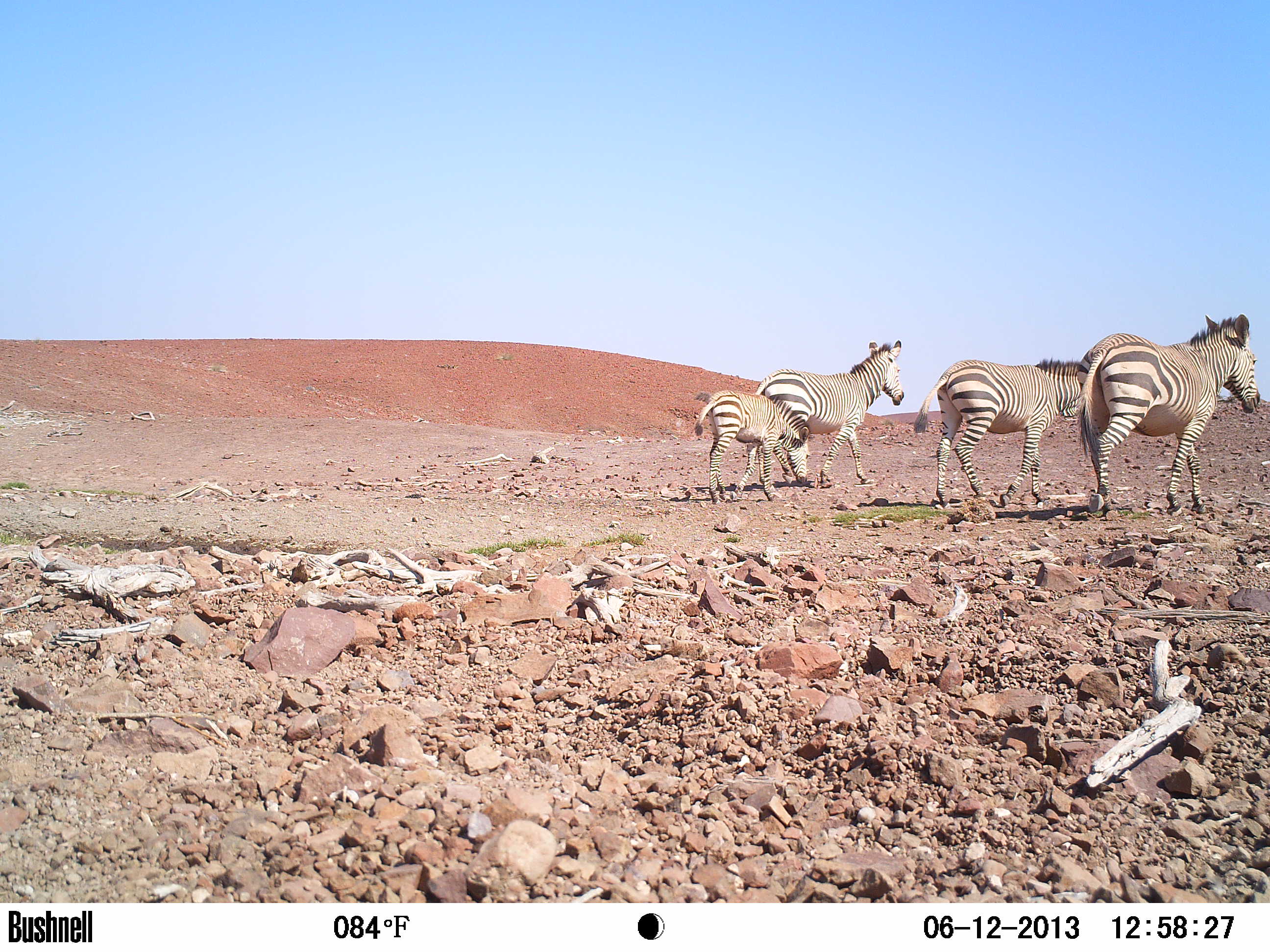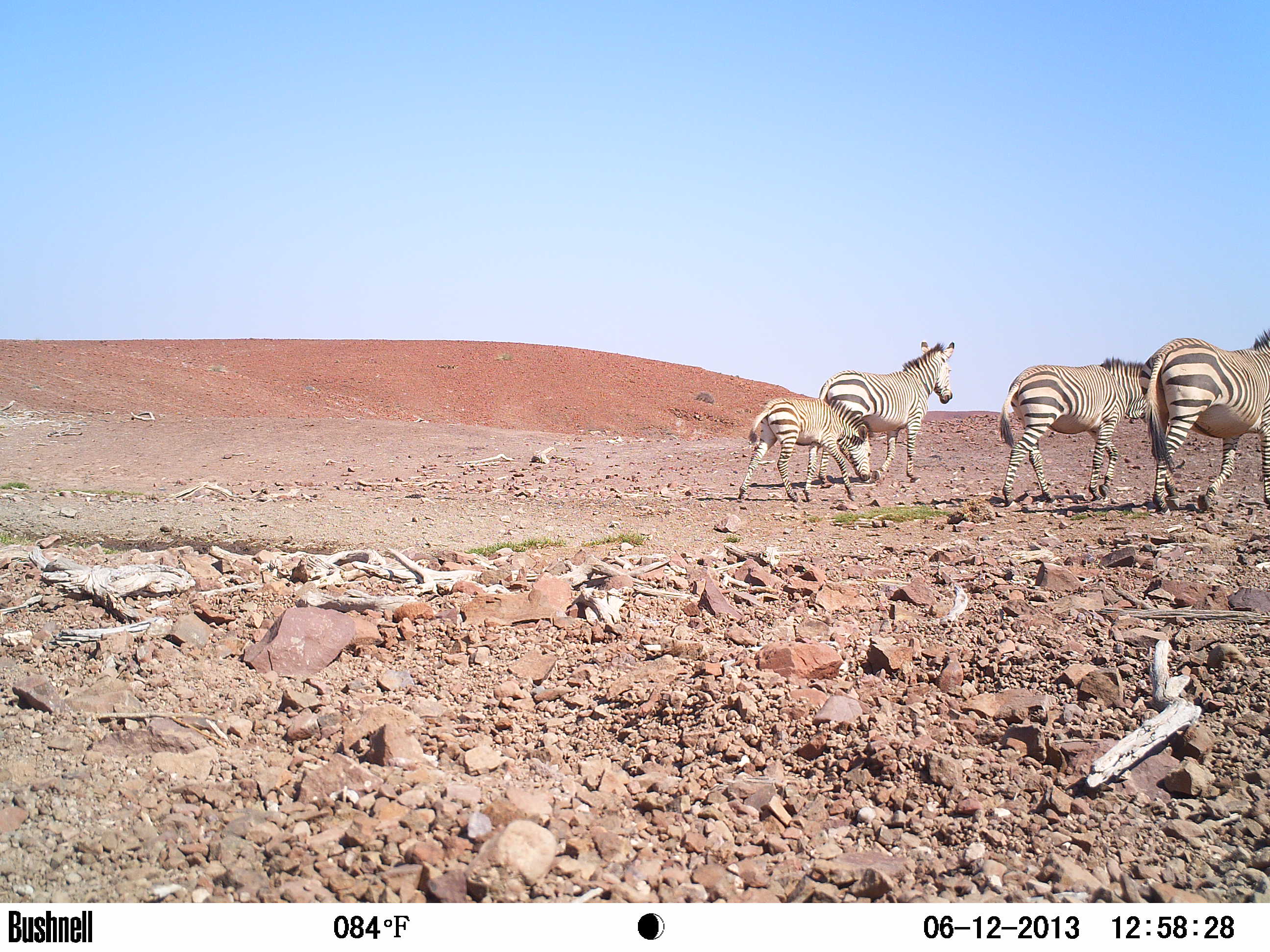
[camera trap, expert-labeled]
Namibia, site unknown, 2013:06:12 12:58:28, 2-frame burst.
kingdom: Animalia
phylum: Chordata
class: Mammalia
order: Perissodactyla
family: Equidae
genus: Equus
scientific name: Equus zebra hartmannae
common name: hartmann's mountain zebra